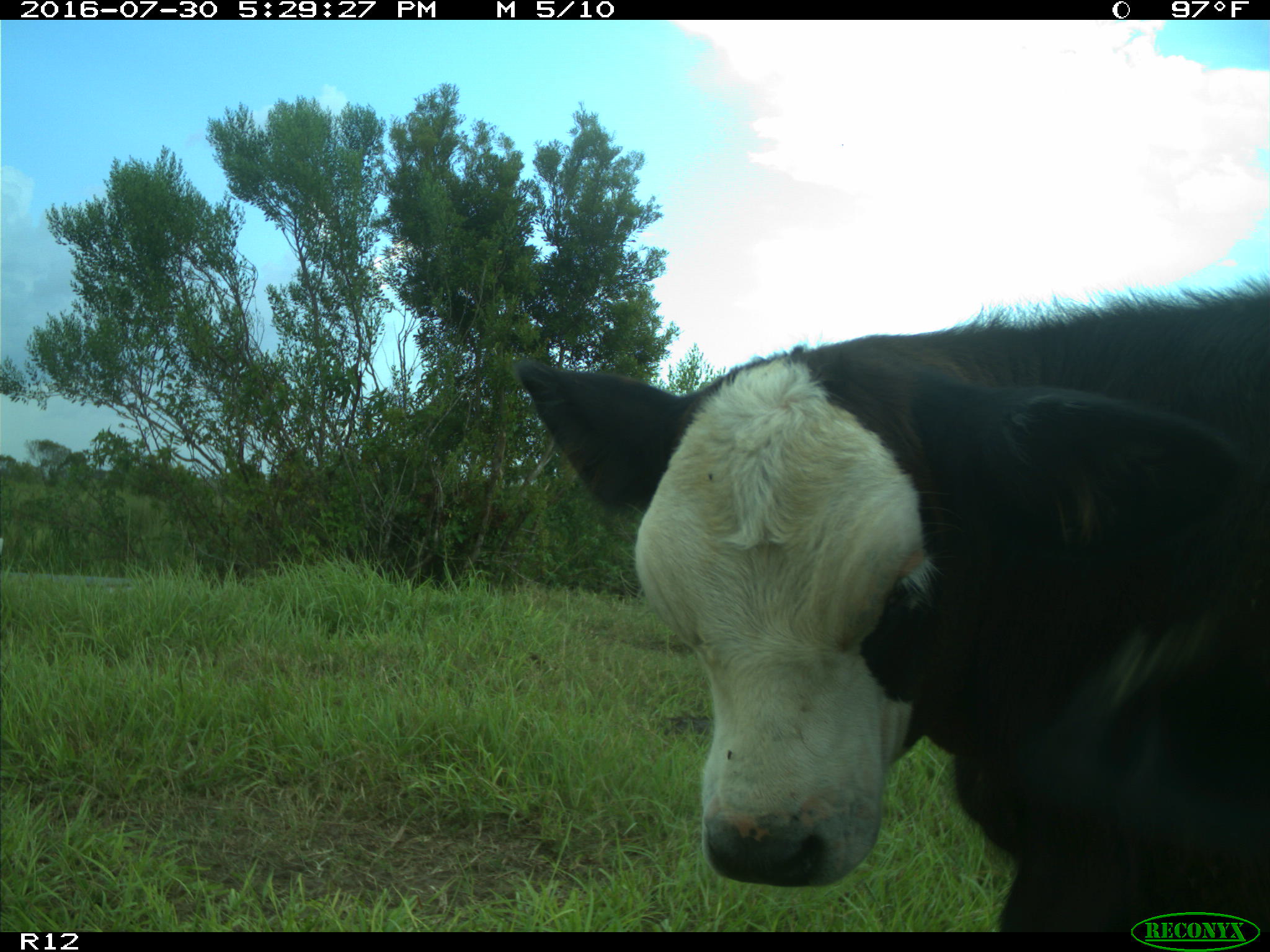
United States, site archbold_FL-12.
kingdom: Animalia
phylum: Chordata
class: Mammalia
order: Artiodactyla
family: Bovidae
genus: Bos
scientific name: Bos taurus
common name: domestic cow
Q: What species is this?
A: Bos taurus (domestic cow).